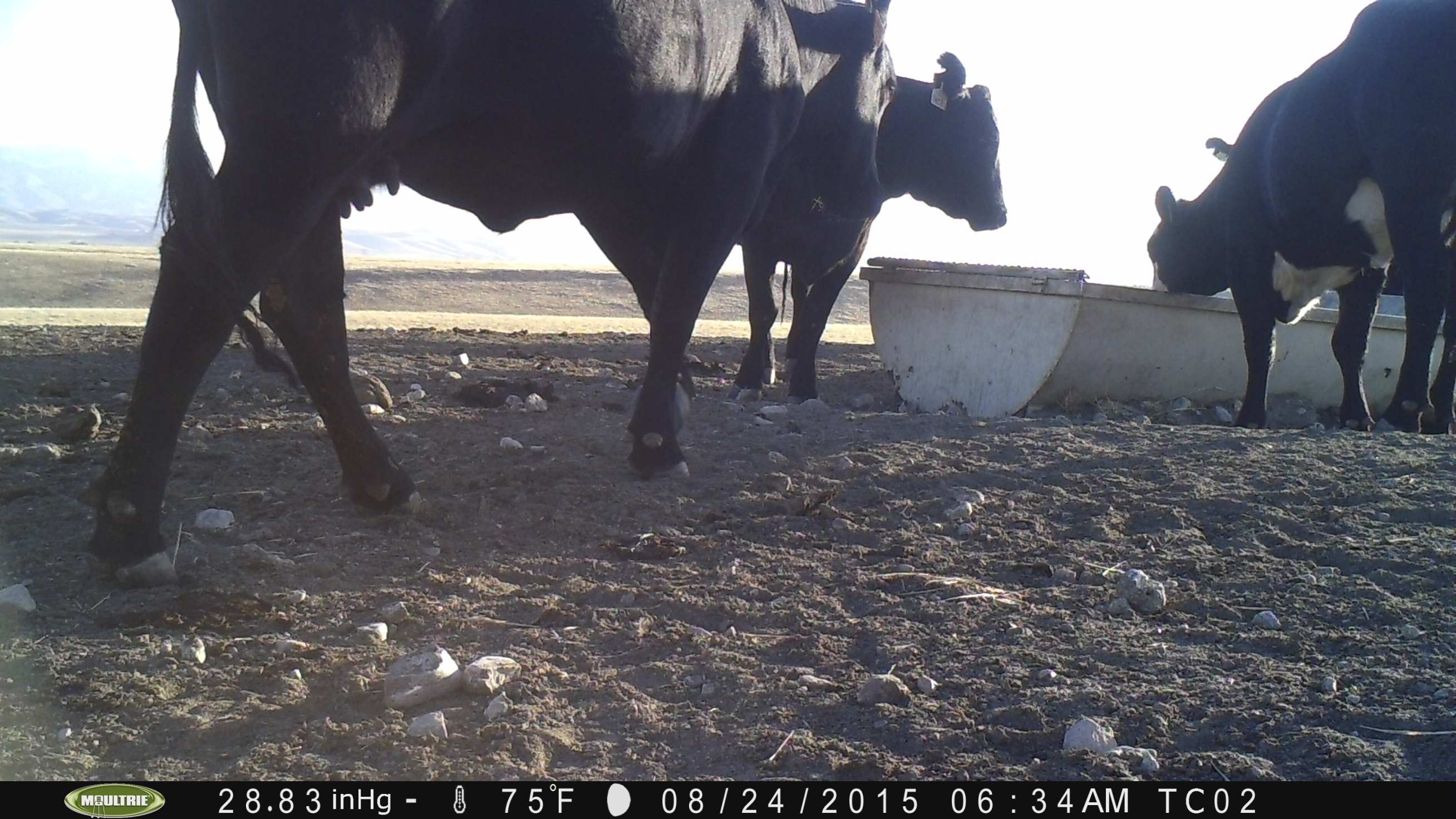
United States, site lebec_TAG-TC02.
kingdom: Animalia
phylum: Chordata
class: Mammalia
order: Artiodactyla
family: Bovidae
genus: Bos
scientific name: Bos taurus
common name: domestic cow